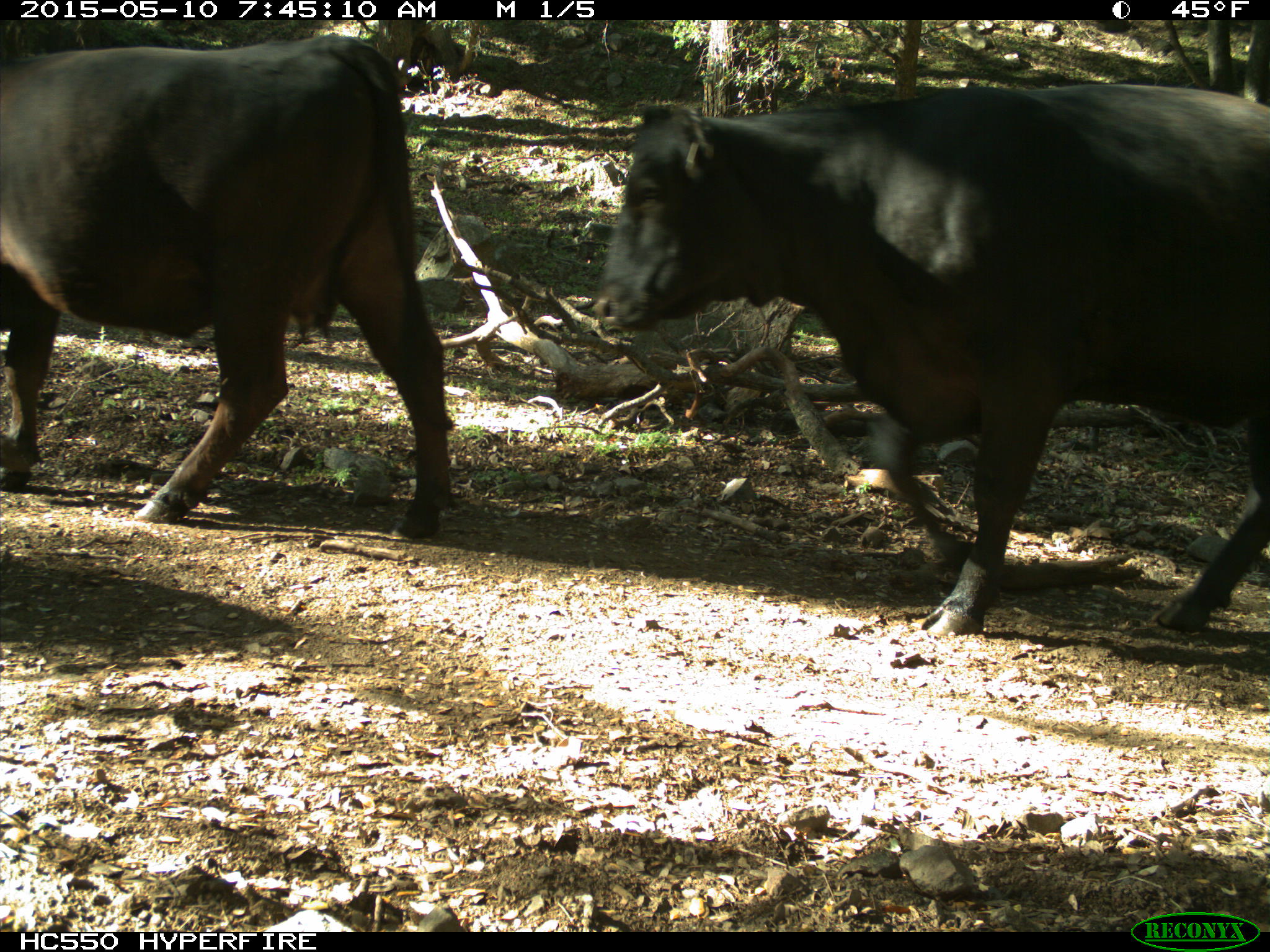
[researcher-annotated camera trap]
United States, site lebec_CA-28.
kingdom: Animalia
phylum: Chordata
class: Mammalia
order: Artiodactyla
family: Bovidae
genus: Bos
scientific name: Bos taurus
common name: domestic cow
Bos taurus (domestic cow).